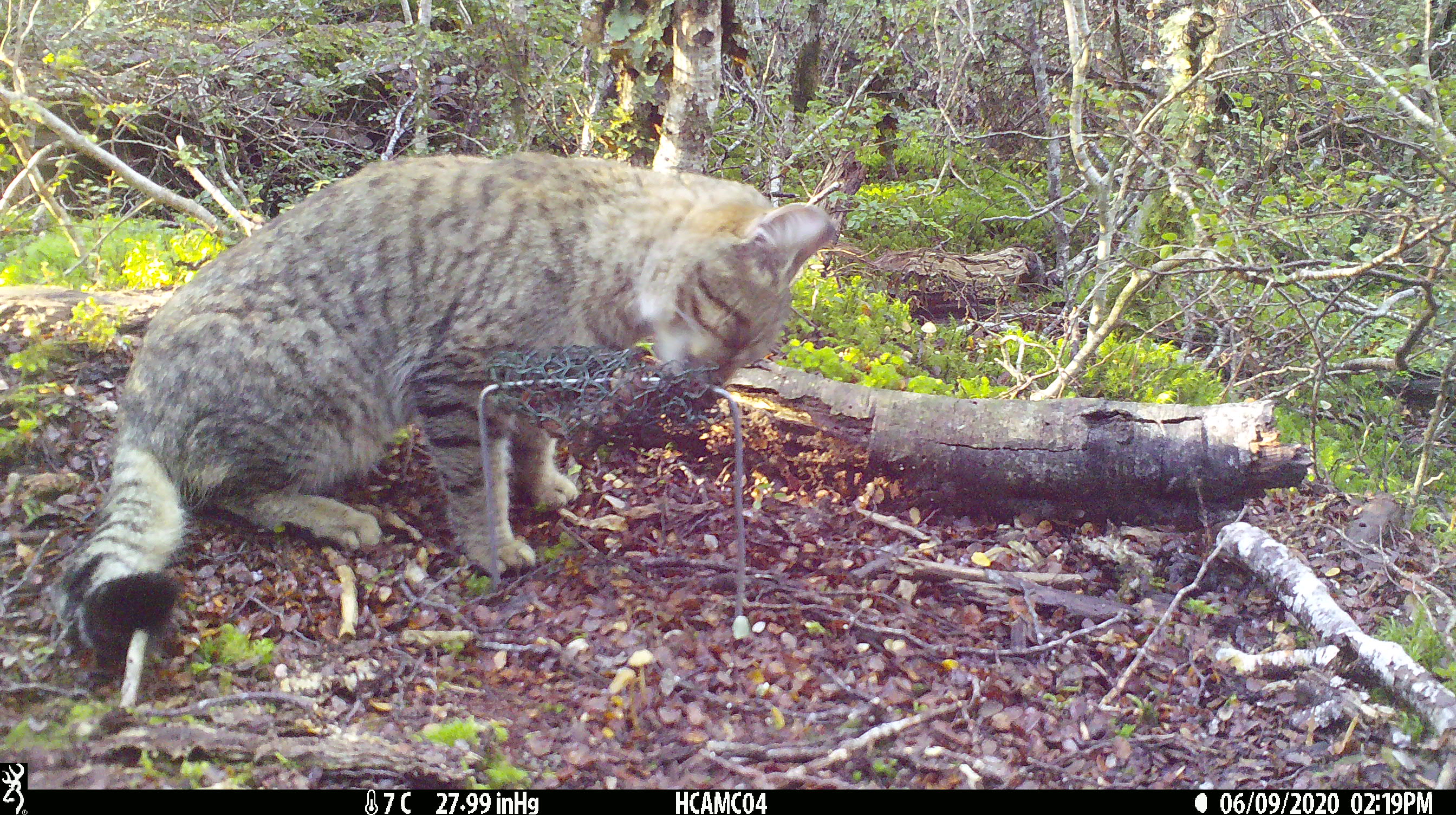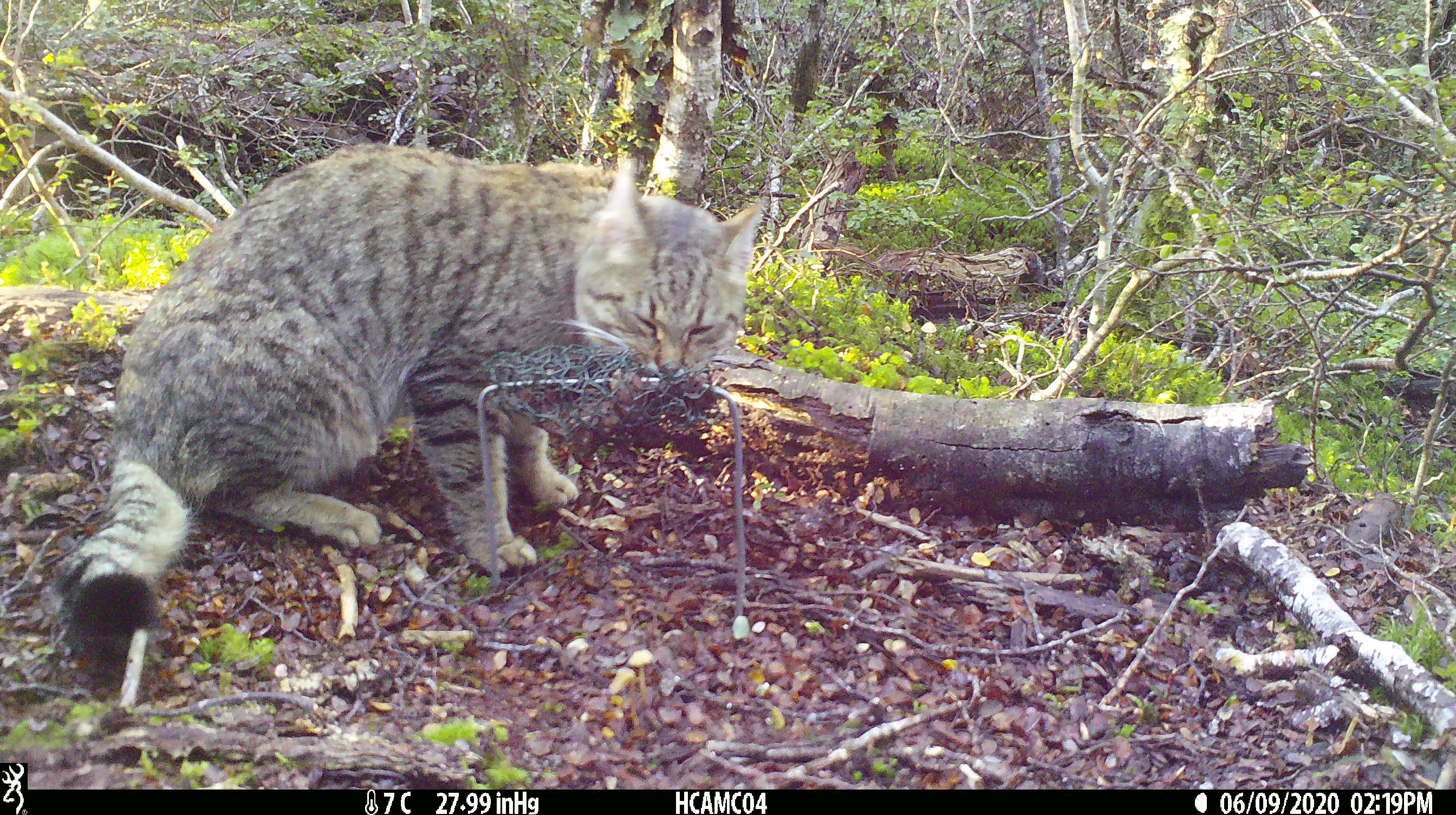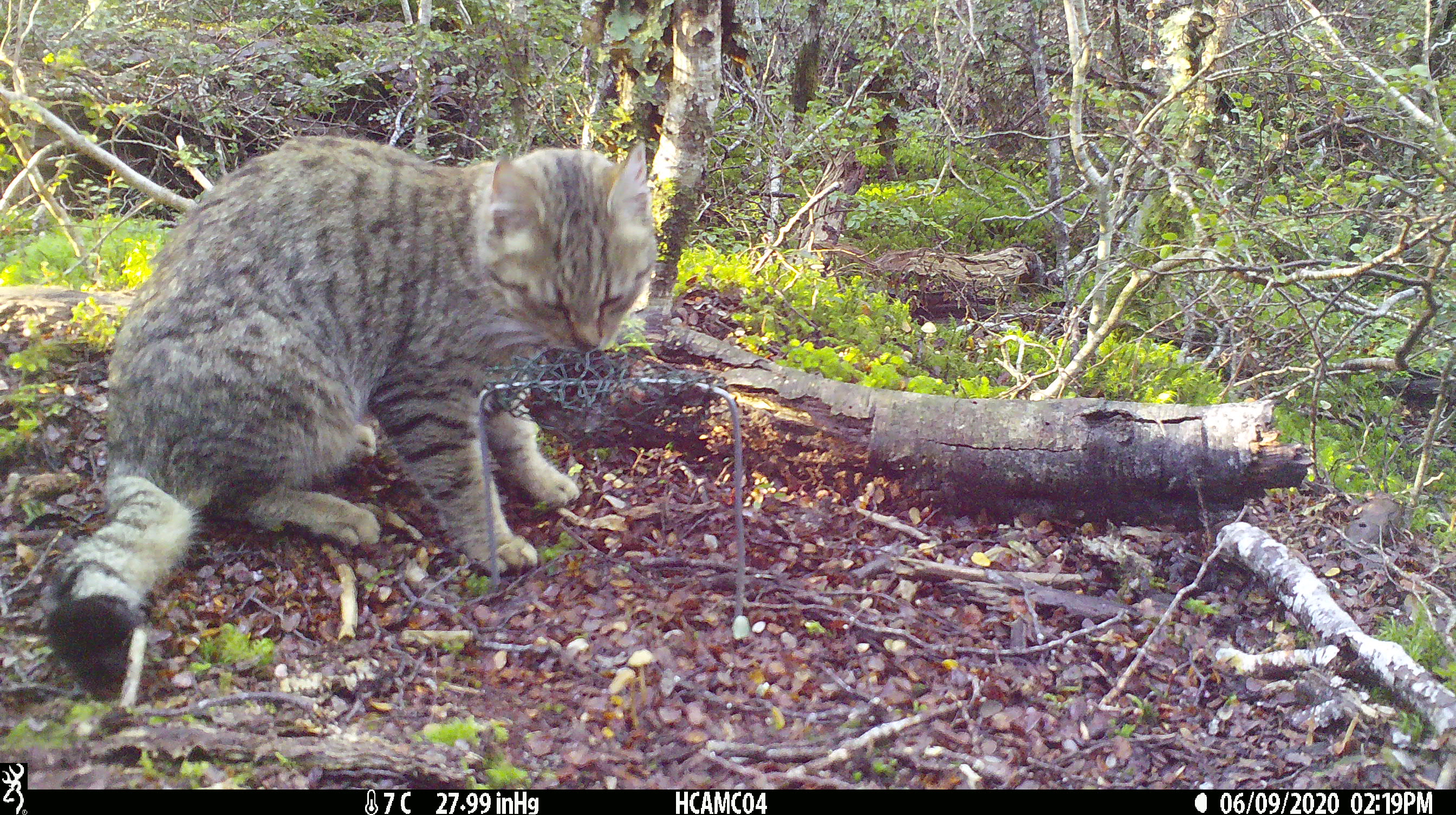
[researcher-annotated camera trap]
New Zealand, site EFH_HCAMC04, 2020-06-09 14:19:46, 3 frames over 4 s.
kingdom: Animalia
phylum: Chordata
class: Mammalia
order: Carnivora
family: Felidae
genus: Felis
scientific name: Felis catus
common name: domestic cat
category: cat